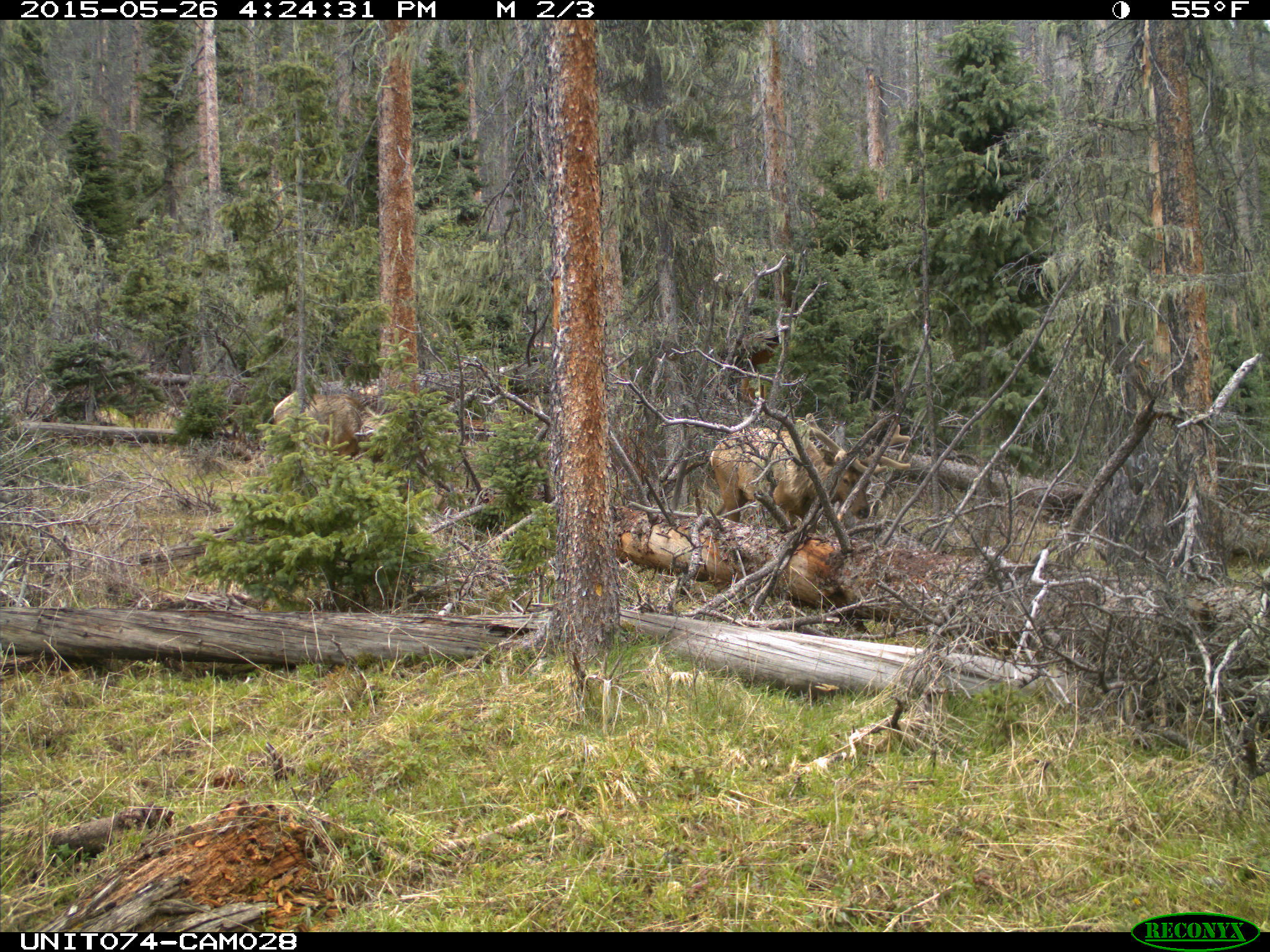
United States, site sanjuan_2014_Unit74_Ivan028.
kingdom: Animalia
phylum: Chordata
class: Mammalia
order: Artiodactyla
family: Cervidae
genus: Cervus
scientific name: Cervus elaphus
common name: red deer